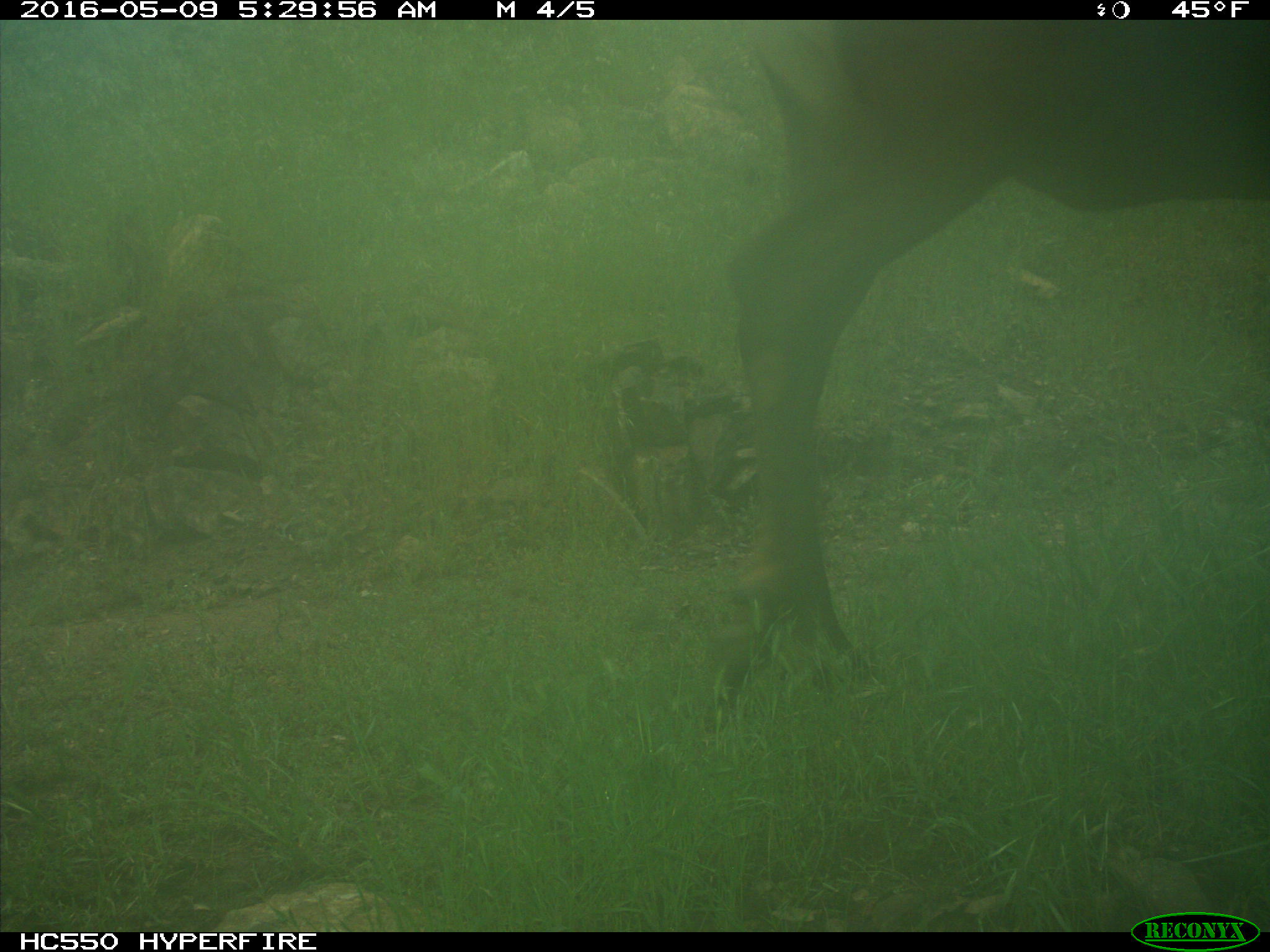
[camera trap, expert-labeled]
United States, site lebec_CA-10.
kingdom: Animalia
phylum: Chordata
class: Mammalia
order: Artiodactyla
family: Cervidae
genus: Cervus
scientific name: Cervus canadensis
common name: elk